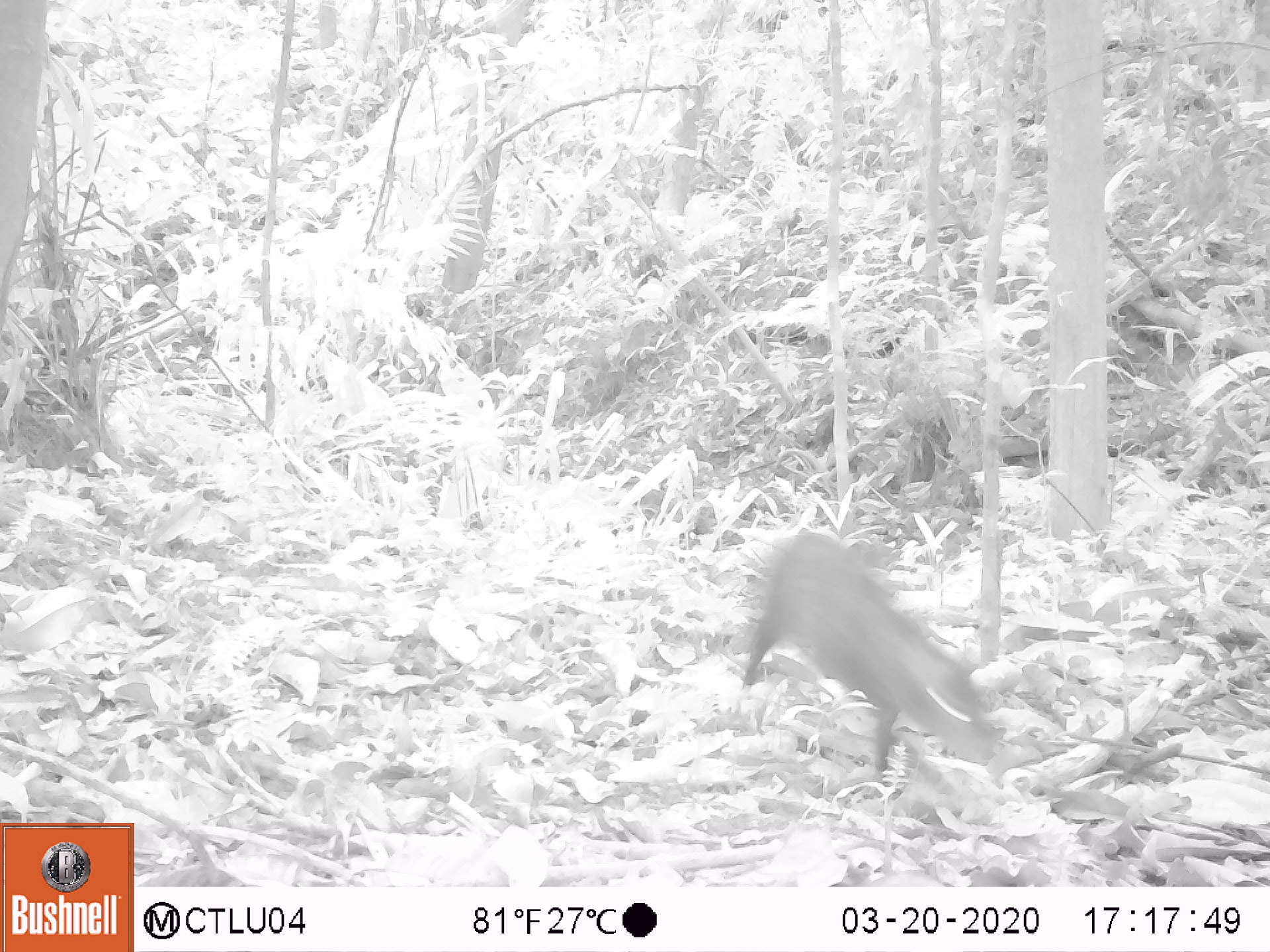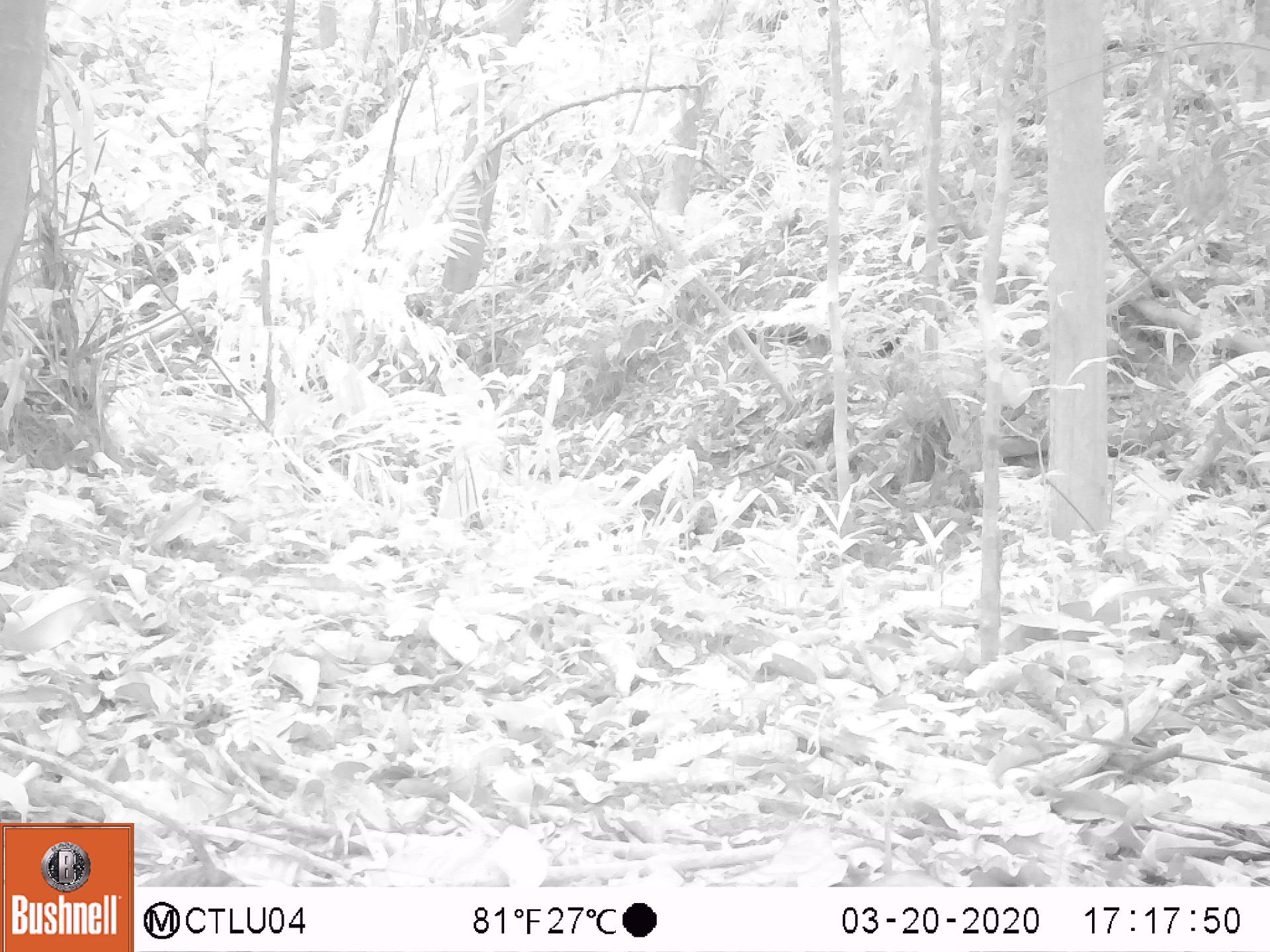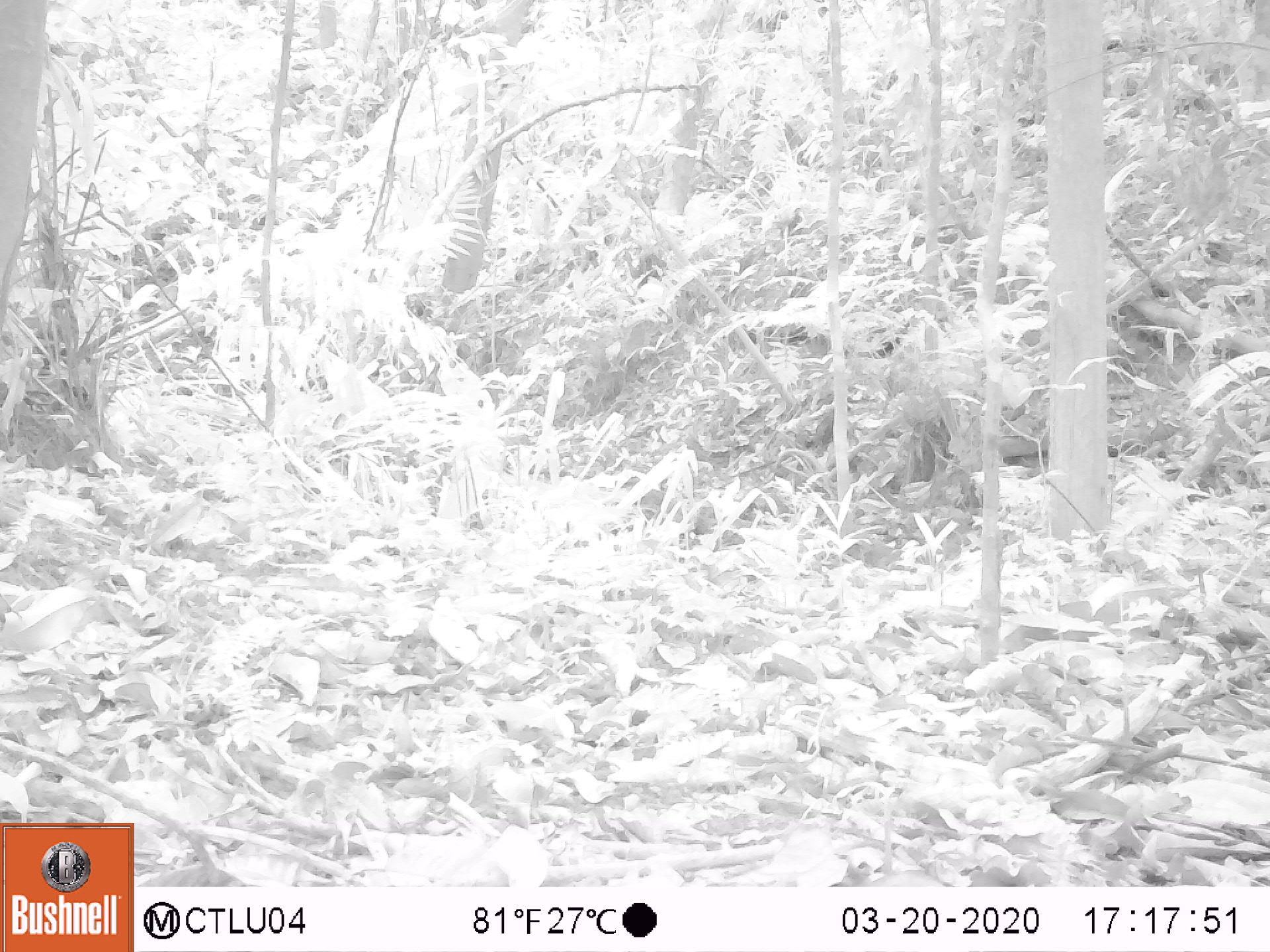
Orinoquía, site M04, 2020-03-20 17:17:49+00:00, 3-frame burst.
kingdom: Animalia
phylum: Chordata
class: Mammalia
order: Rodentia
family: Dasyproctidae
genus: Dasyprocta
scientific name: Dasyprocta fuliginosa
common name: black agouti